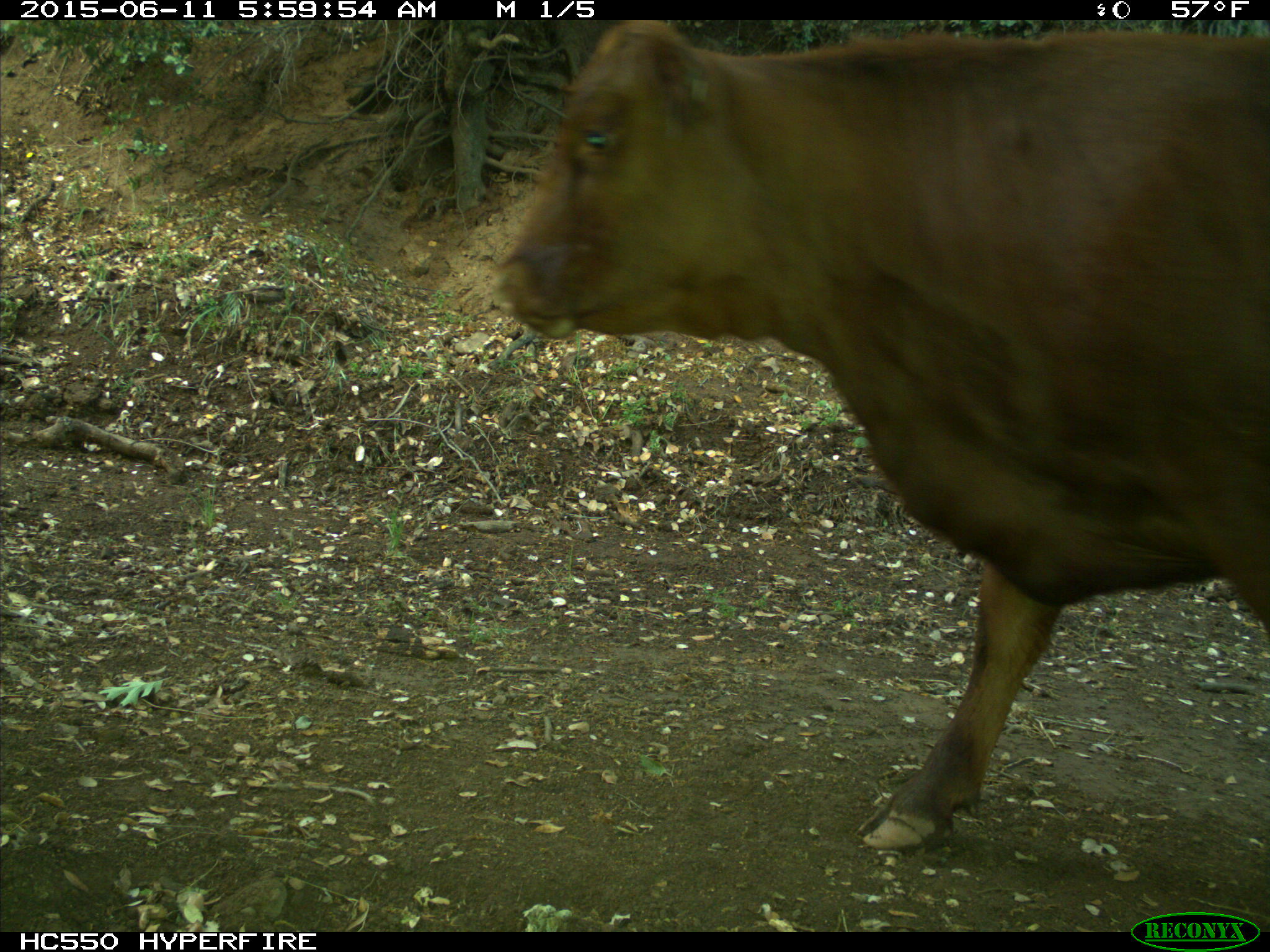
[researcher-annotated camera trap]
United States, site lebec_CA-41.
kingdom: Animalia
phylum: Chordata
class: Mammalia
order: Artiodactyla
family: Bovidae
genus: Bos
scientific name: Bos taurus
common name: domestic cow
Bos taurus (domestic cow).